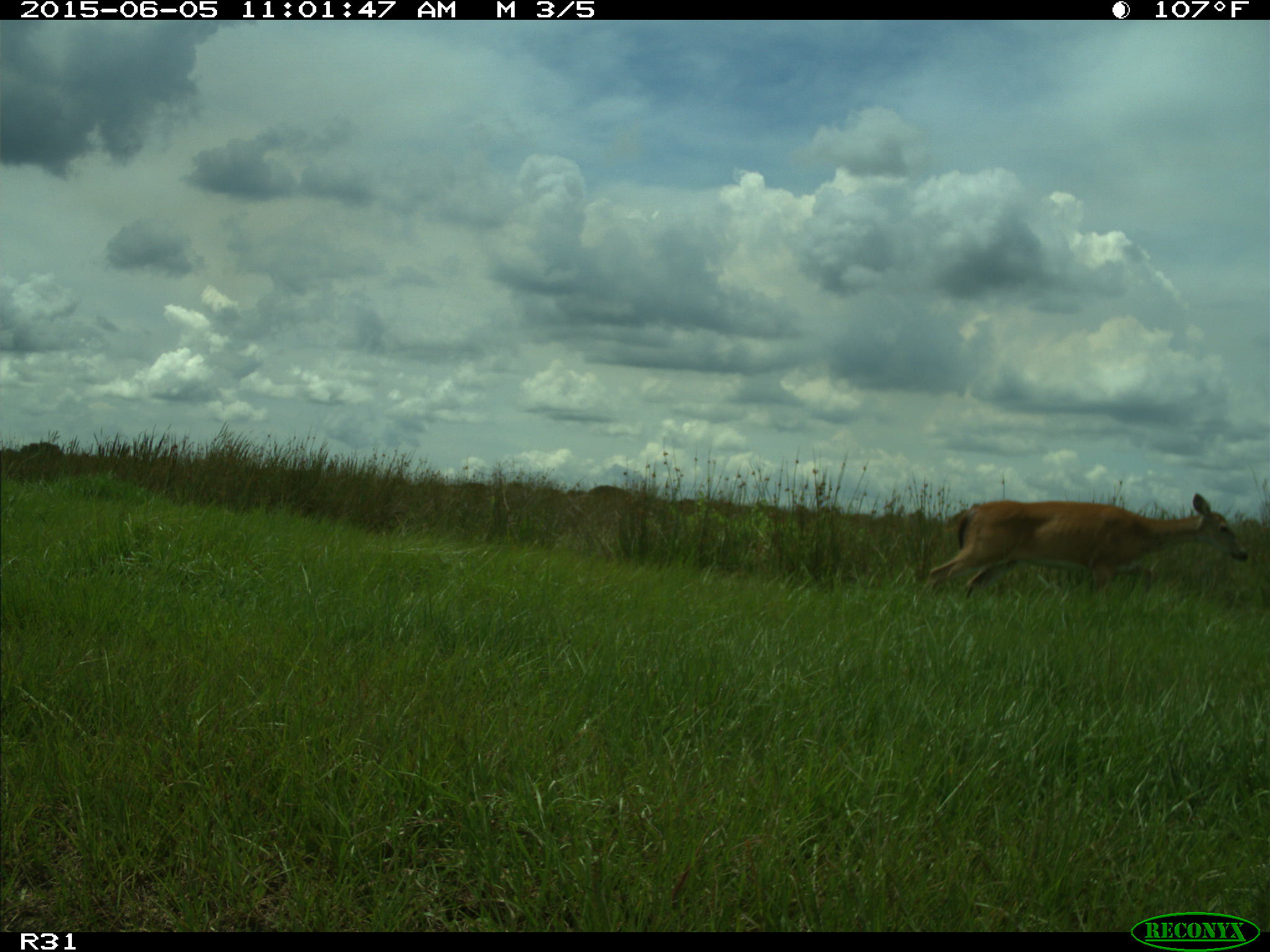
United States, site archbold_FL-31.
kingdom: Animalia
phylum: Chordata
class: Mammalia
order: Artiodactyla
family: Cervidae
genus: Odocoileus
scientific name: Odocoileus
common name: deer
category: unidentified deer